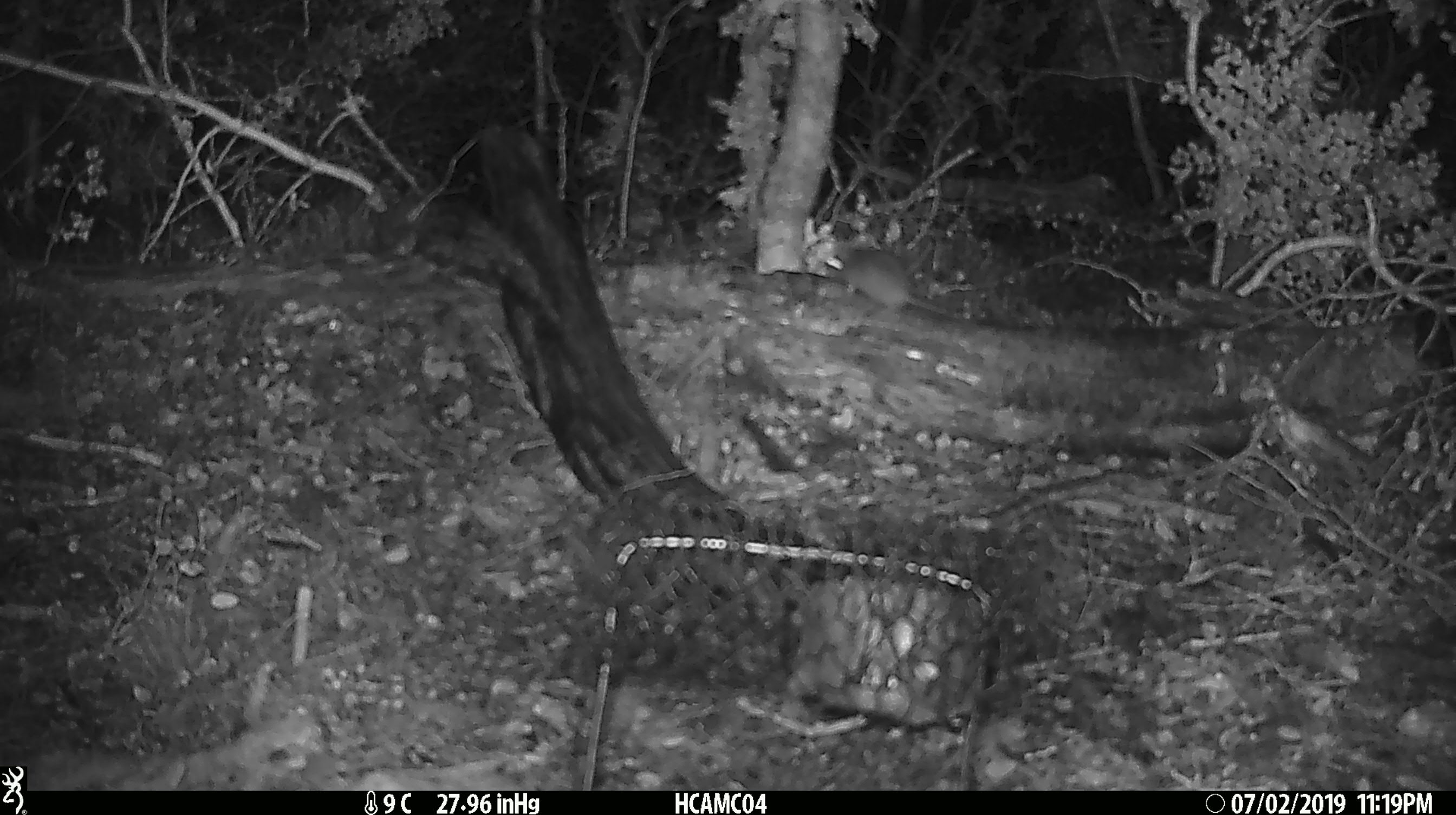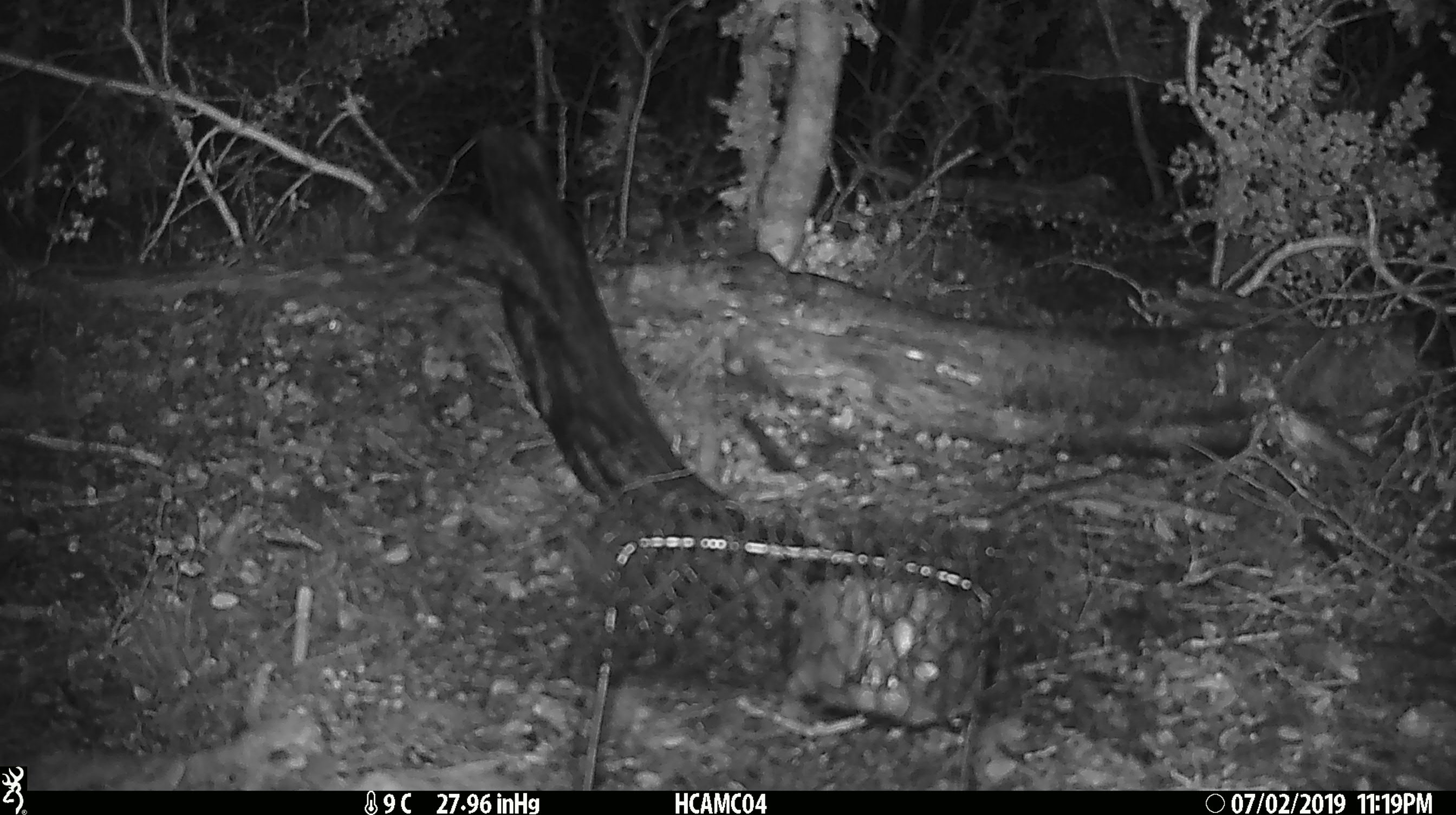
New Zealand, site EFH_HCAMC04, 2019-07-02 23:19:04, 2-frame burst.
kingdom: Animalia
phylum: Chordata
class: Mammalia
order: Rodentia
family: Muridae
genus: Mus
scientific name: Mus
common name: mouse